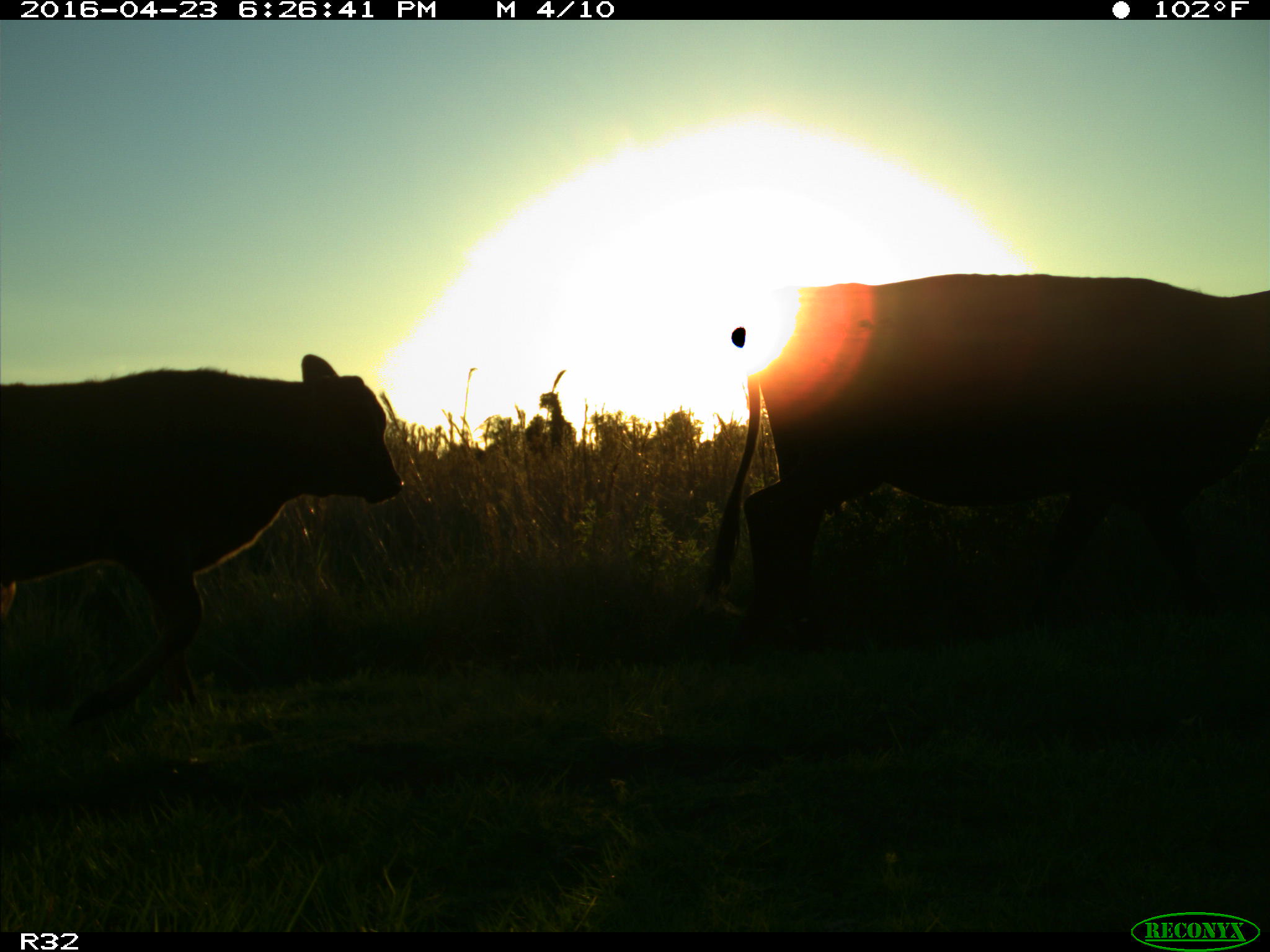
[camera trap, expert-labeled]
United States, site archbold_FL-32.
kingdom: Animalia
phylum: Chordata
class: Mammalia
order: Artiodactyla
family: Bovidae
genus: Bos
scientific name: Bos taurus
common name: domestic cow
Bos taurus (domestic cow).